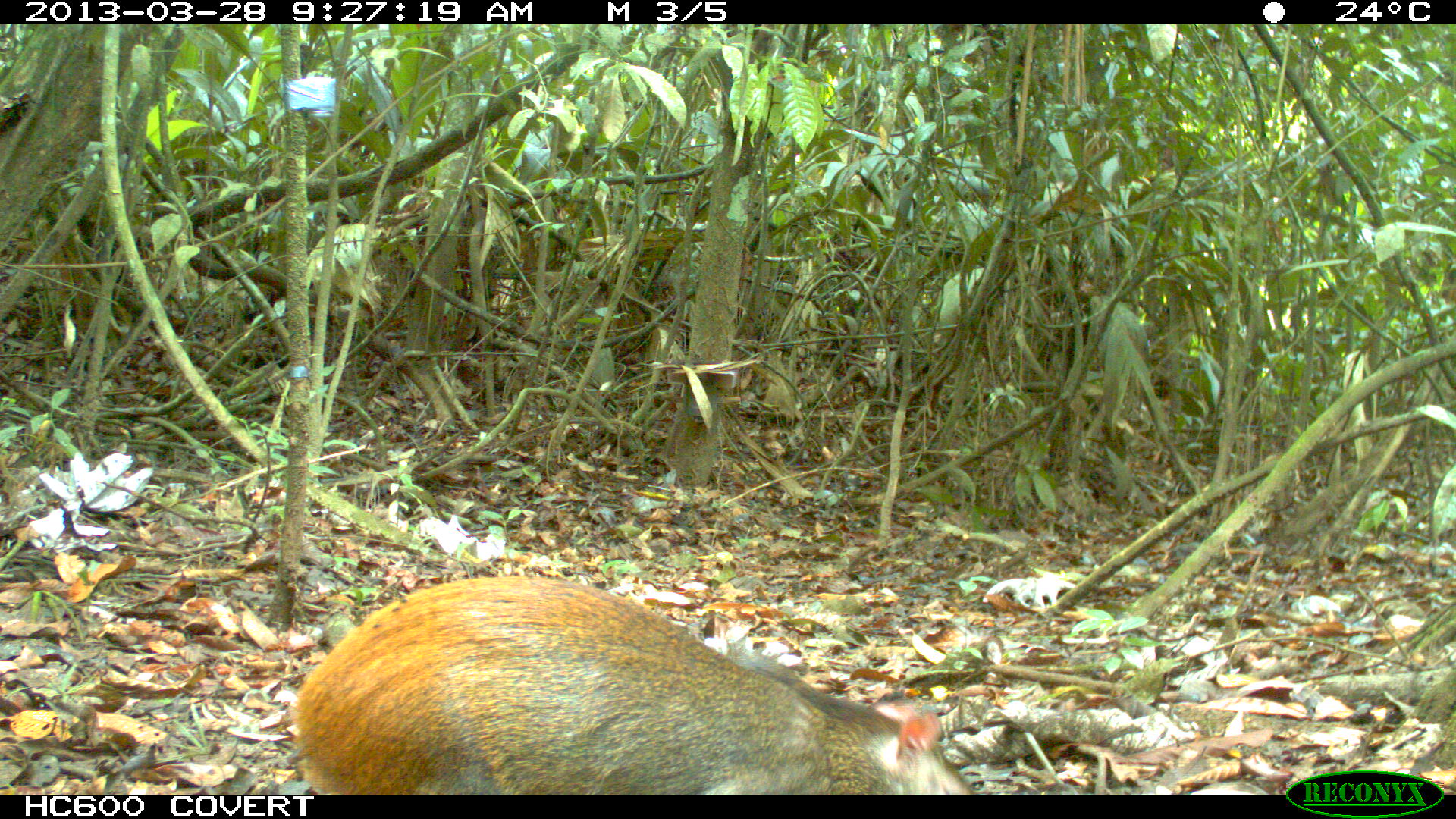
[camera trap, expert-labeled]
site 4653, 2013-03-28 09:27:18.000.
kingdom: Animalia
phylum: Chordata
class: Mammalia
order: Rodentia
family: Dasyproctidae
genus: Dasyprocta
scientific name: Dasyprocta leporina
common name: red-rumped agouti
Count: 1.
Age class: adult.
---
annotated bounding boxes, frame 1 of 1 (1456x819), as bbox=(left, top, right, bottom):
dasyprocta leporina: bbox=(281, 571, 973, 795)